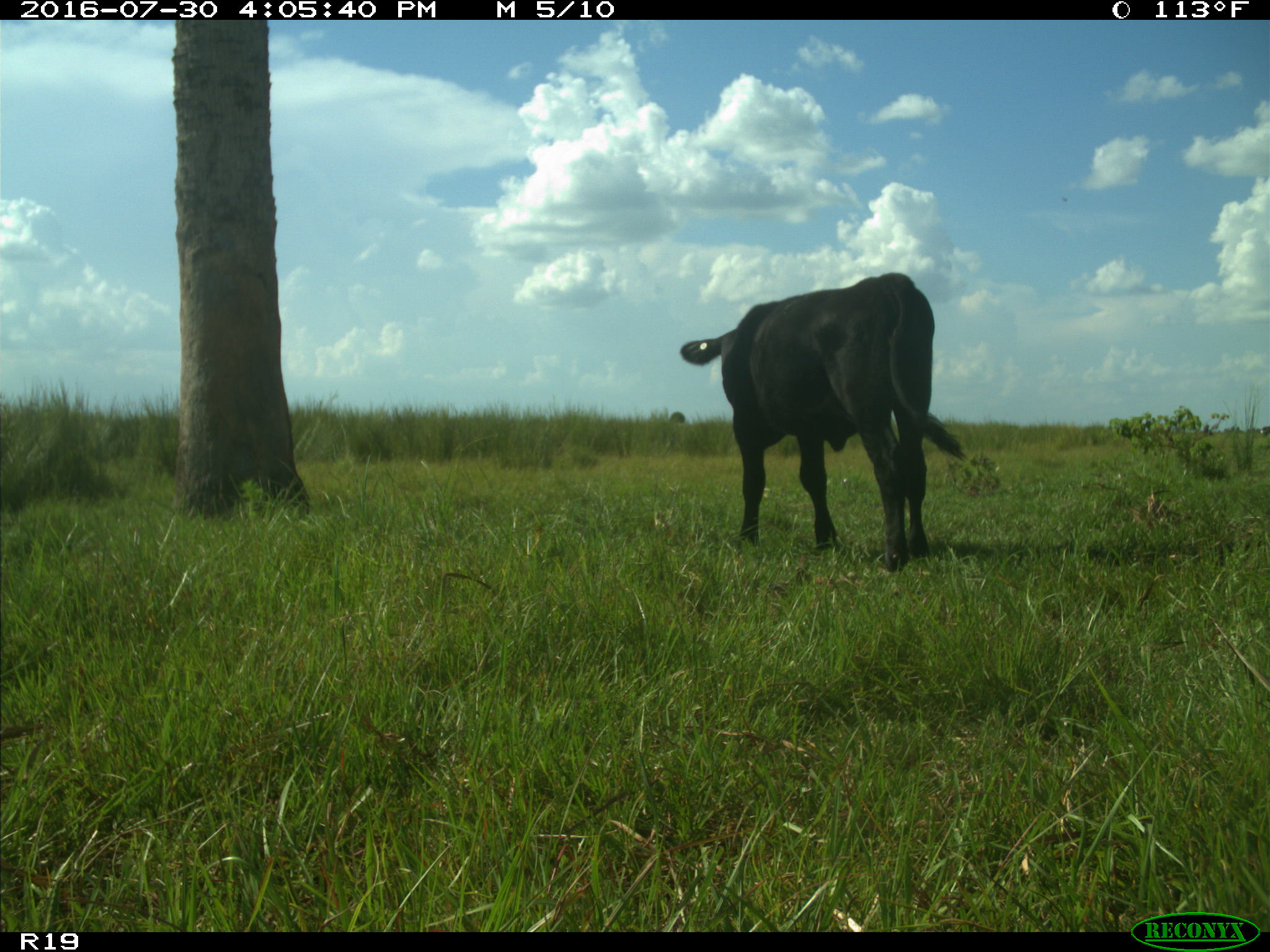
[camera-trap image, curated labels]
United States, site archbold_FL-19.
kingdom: Animalia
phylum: Chordata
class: Mammalia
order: Artiodactyla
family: Bovidae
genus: Bos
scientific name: Bos taurus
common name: domestic cow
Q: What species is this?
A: Bos taurus (domestic cow).